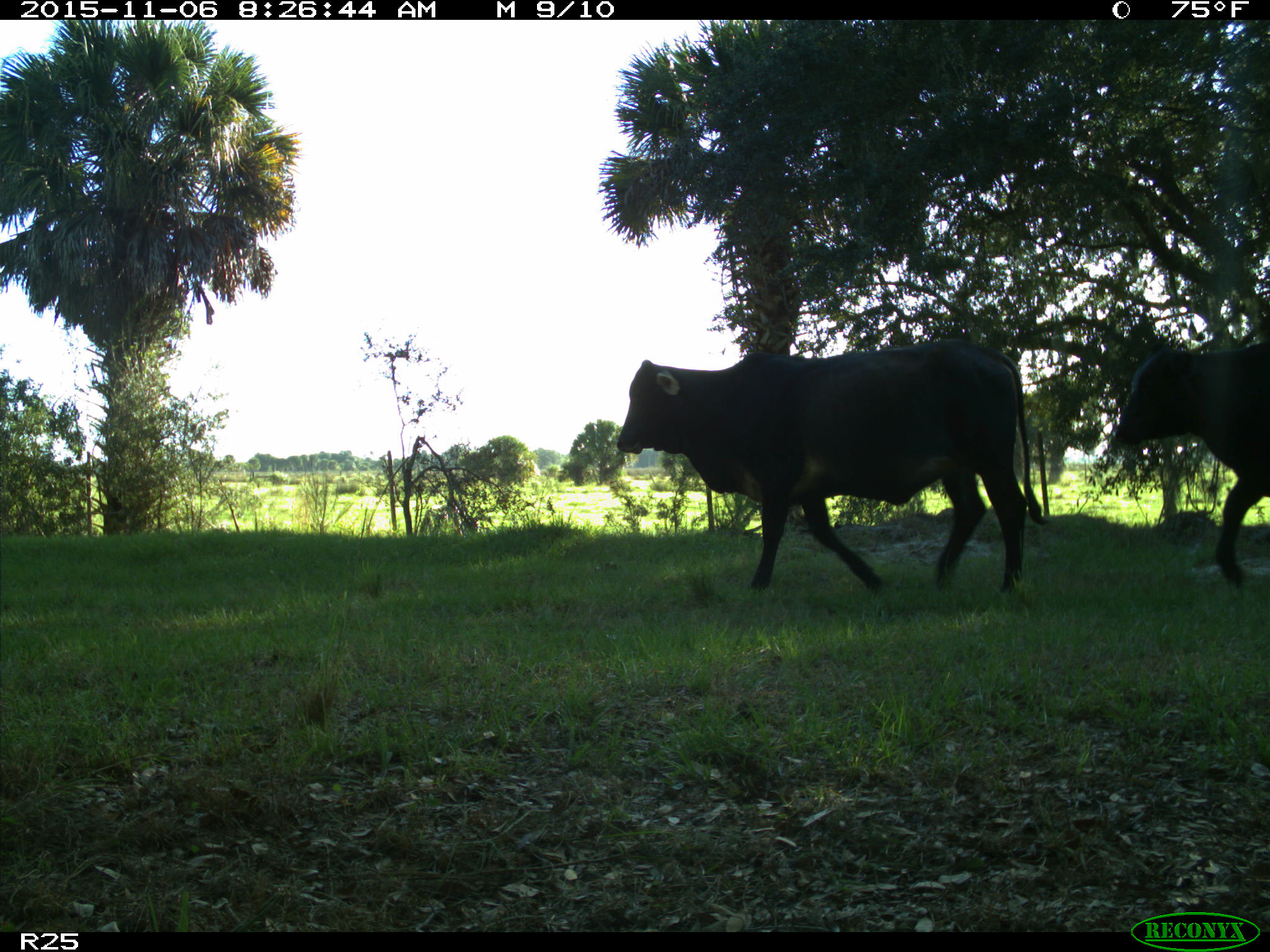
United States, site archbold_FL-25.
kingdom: Animalia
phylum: Chordata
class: Mammalia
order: Artiodactyla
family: Bovidae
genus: Bos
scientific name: Bos taurus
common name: domestic cow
Bos taurus (domestic cow).